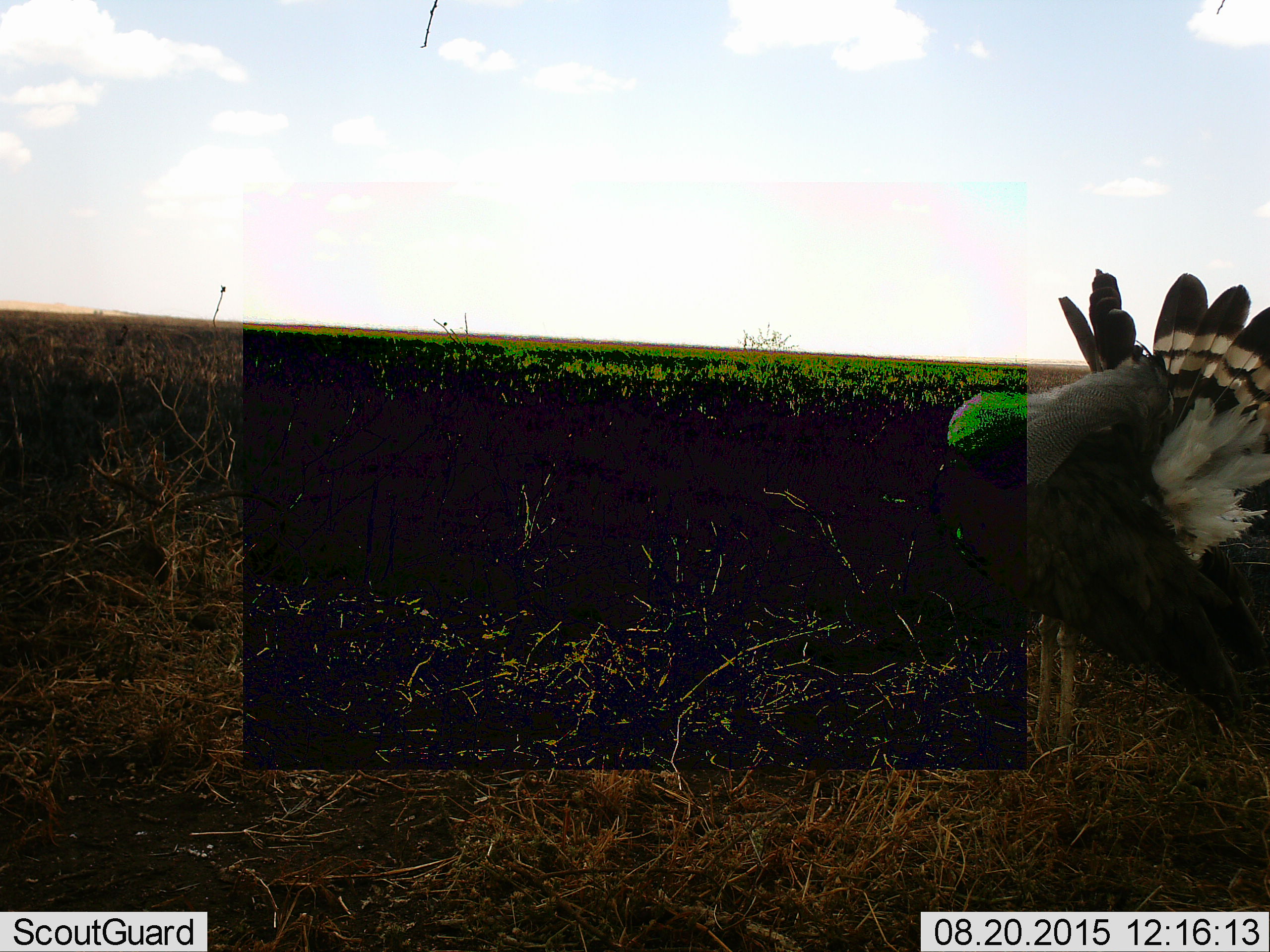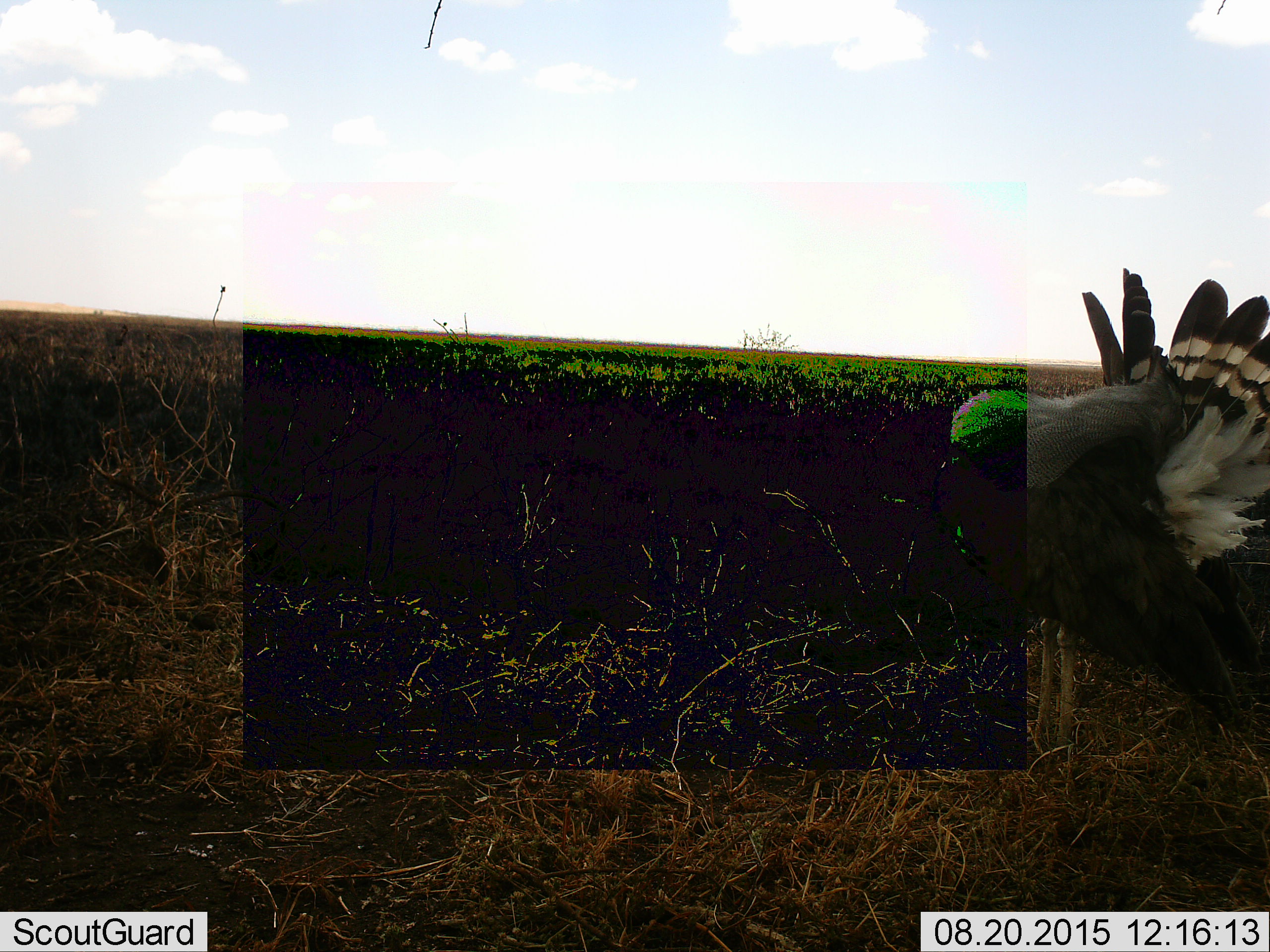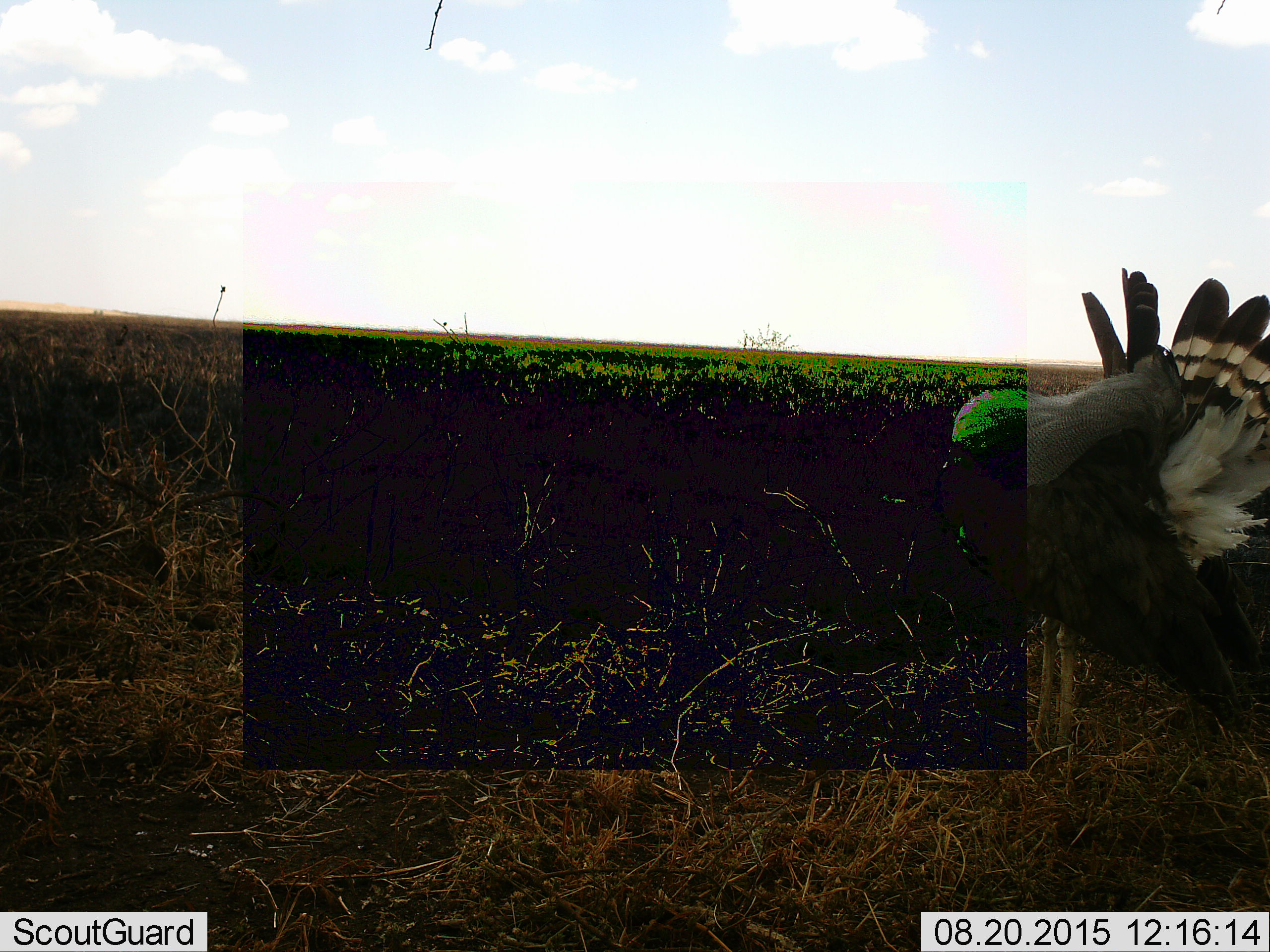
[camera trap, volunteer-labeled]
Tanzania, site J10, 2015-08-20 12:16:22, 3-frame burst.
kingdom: Animalia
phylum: Chordata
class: Aves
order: Otidiformes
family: Otididae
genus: Ardeotis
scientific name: Ardeotis kori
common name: kori bustard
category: koribustard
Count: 1.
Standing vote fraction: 100%.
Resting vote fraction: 0%.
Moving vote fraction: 0%.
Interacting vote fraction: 0%.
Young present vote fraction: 0%.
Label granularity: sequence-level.